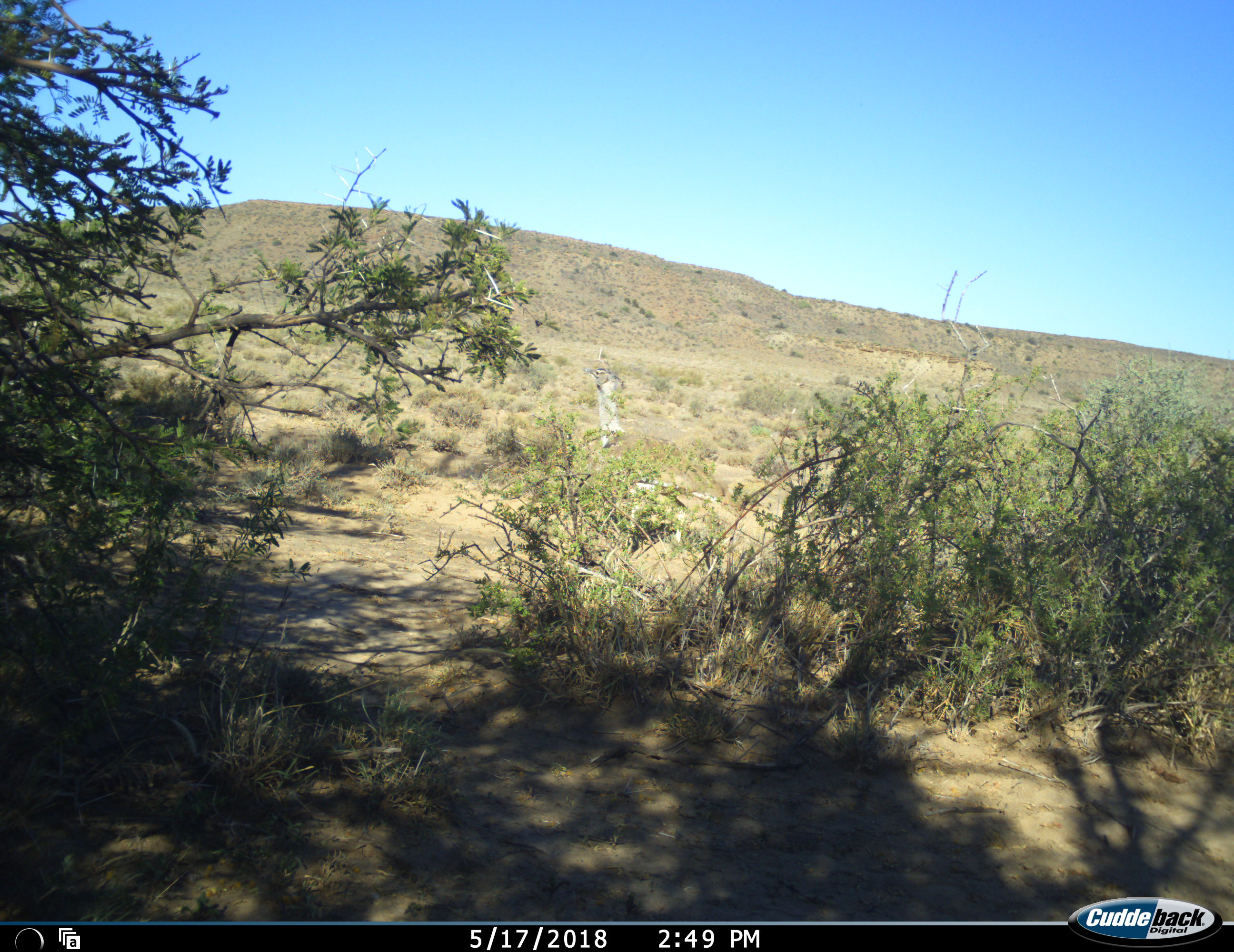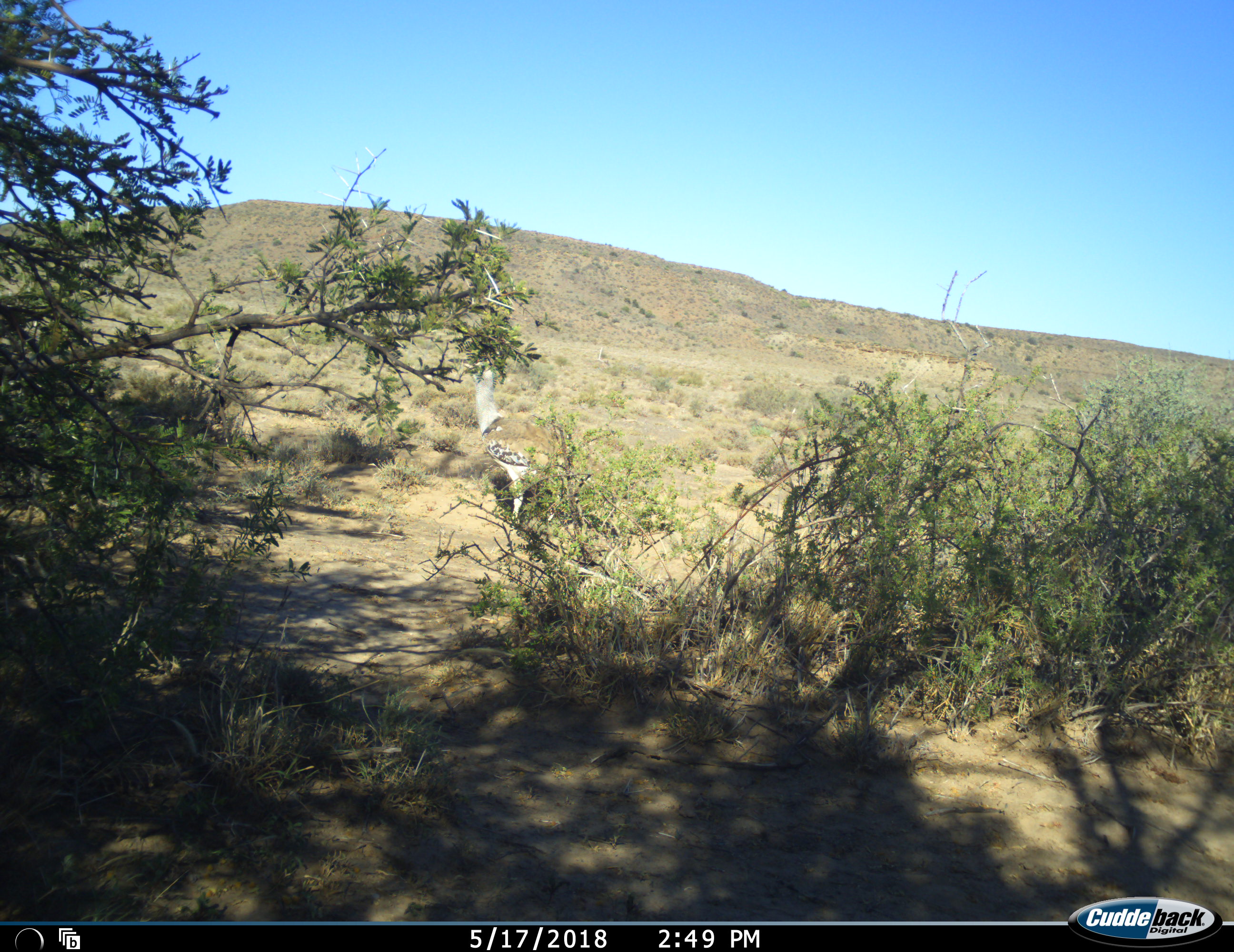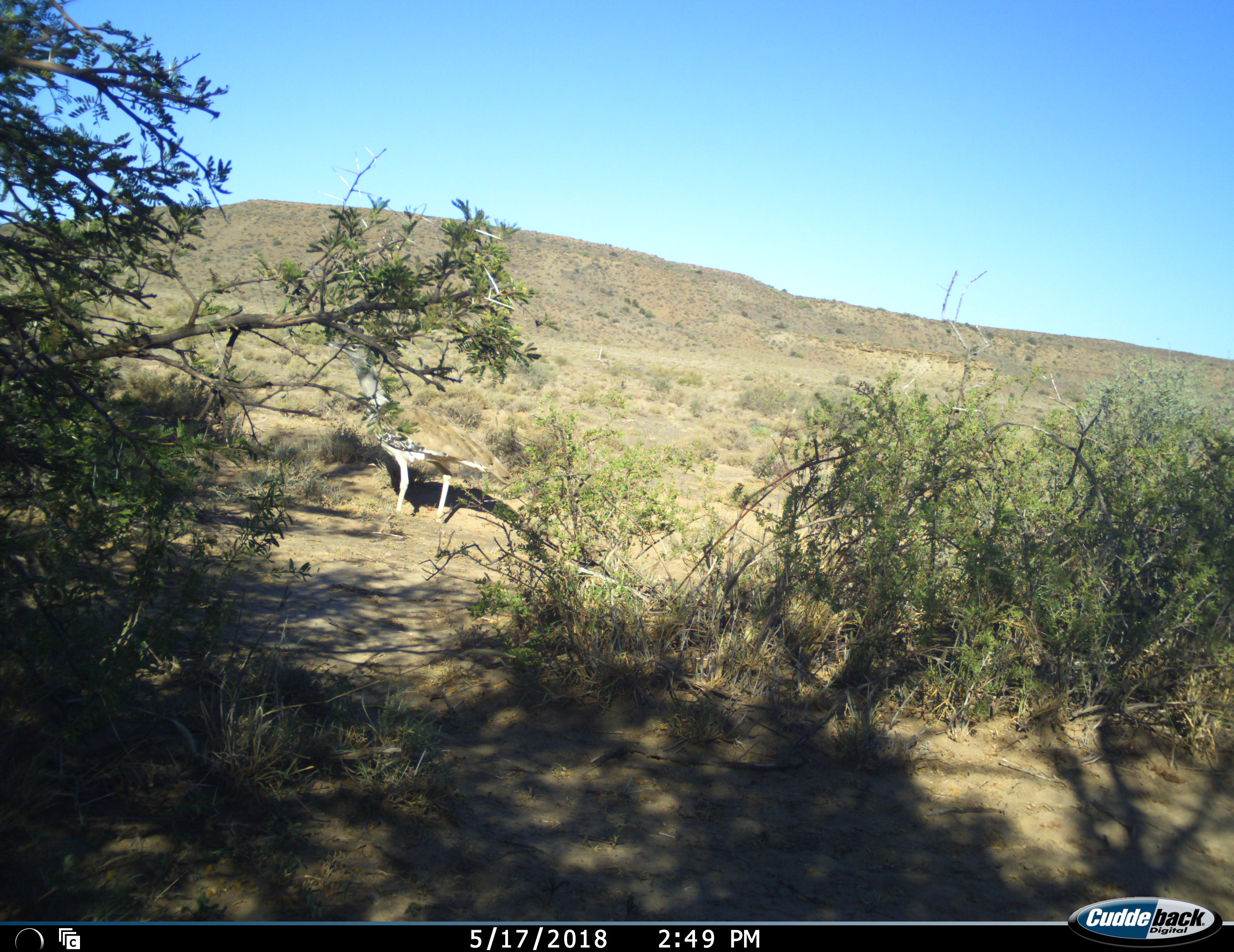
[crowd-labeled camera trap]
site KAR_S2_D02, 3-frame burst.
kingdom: Animalia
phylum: Chordata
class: Aves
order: Otidiformes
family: Otididae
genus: Ardeotis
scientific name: Ardeotis kori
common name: kori bustard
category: bustardkori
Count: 1.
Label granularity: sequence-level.